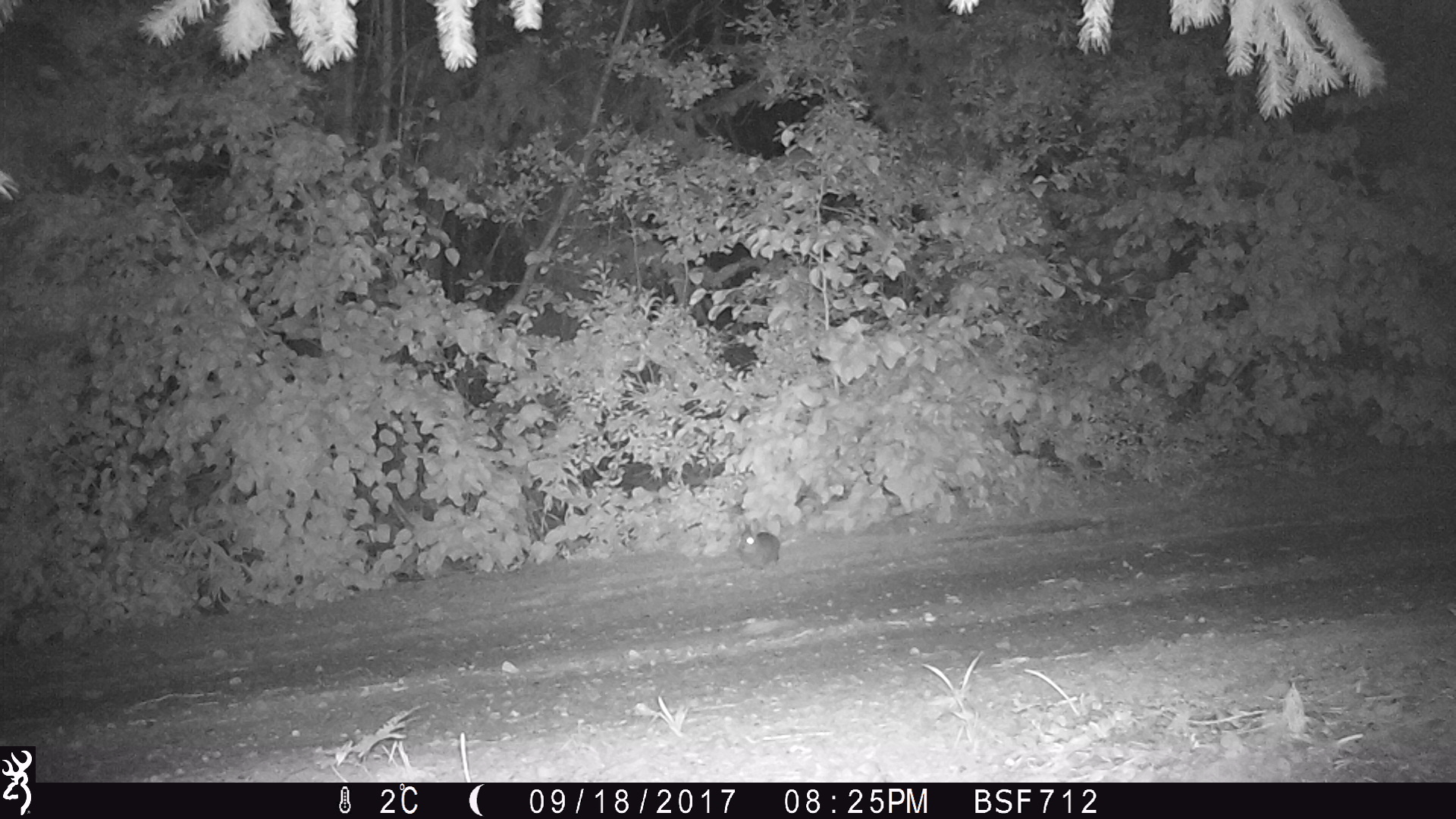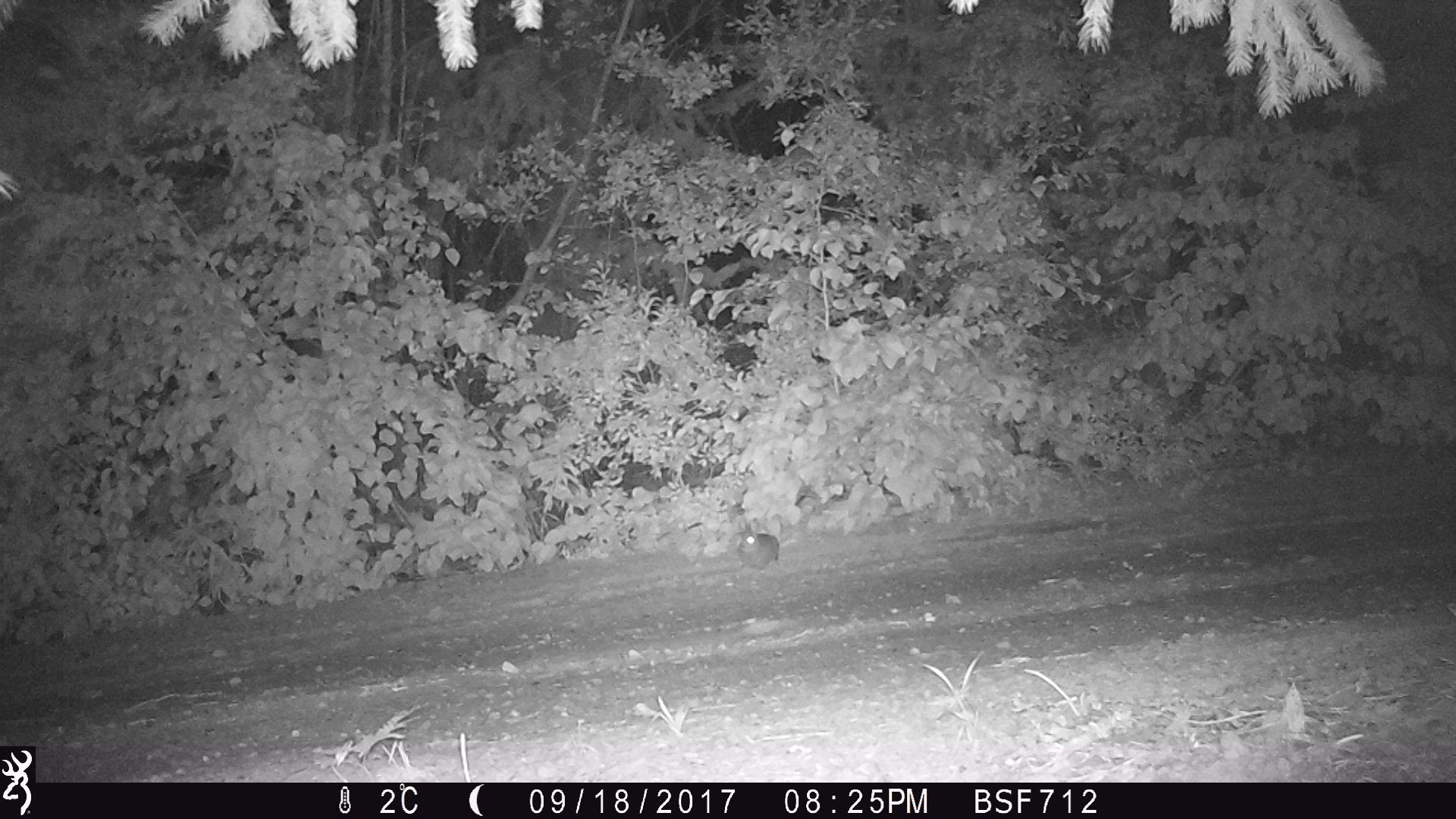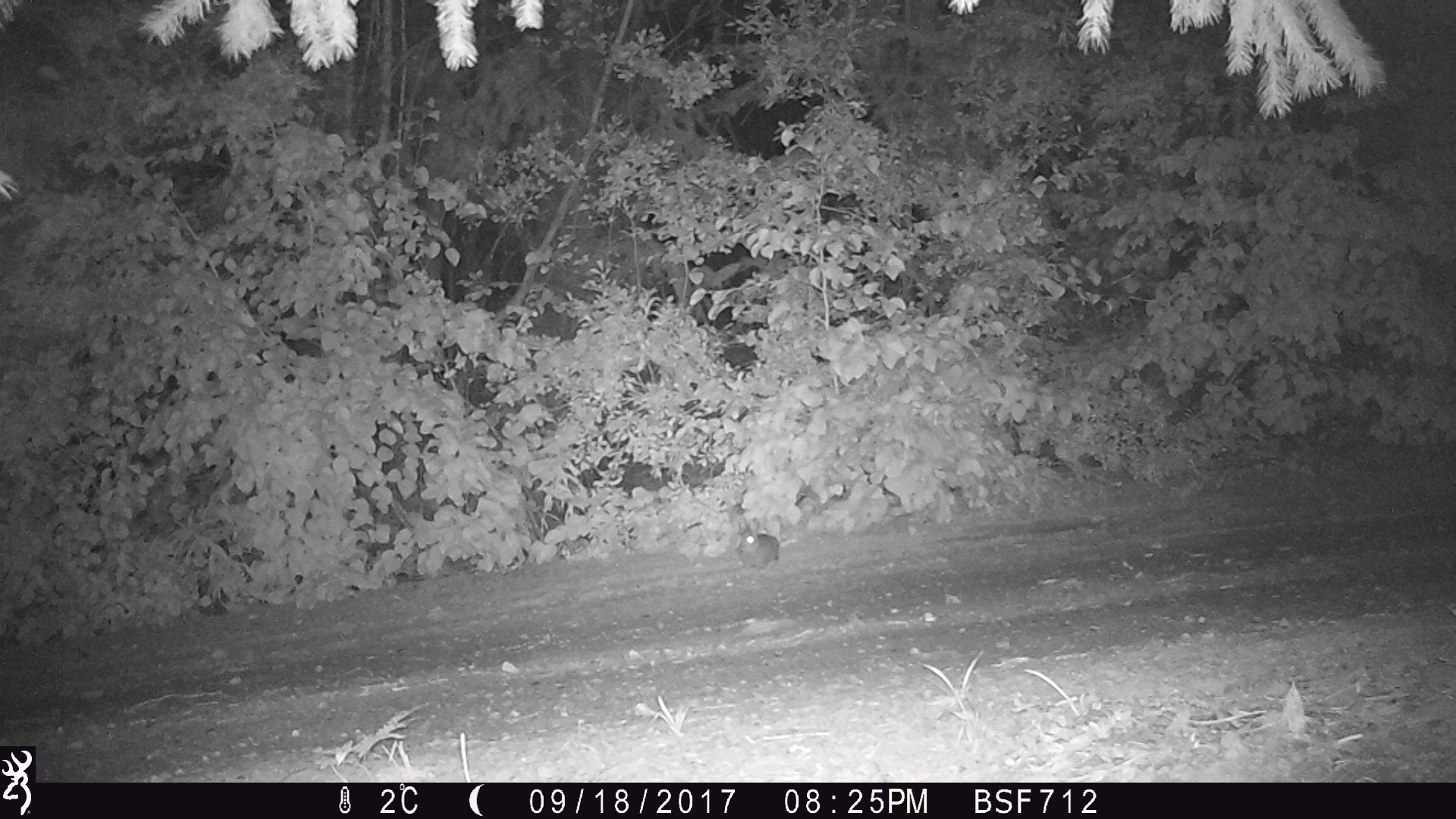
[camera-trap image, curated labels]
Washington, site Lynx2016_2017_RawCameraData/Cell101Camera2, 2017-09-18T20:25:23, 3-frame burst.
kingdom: Animalia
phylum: Chordata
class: Mammalia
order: Lagomorpha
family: Leporidae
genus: Lepus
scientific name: Lepus americanus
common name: snowshoe hare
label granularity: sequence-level